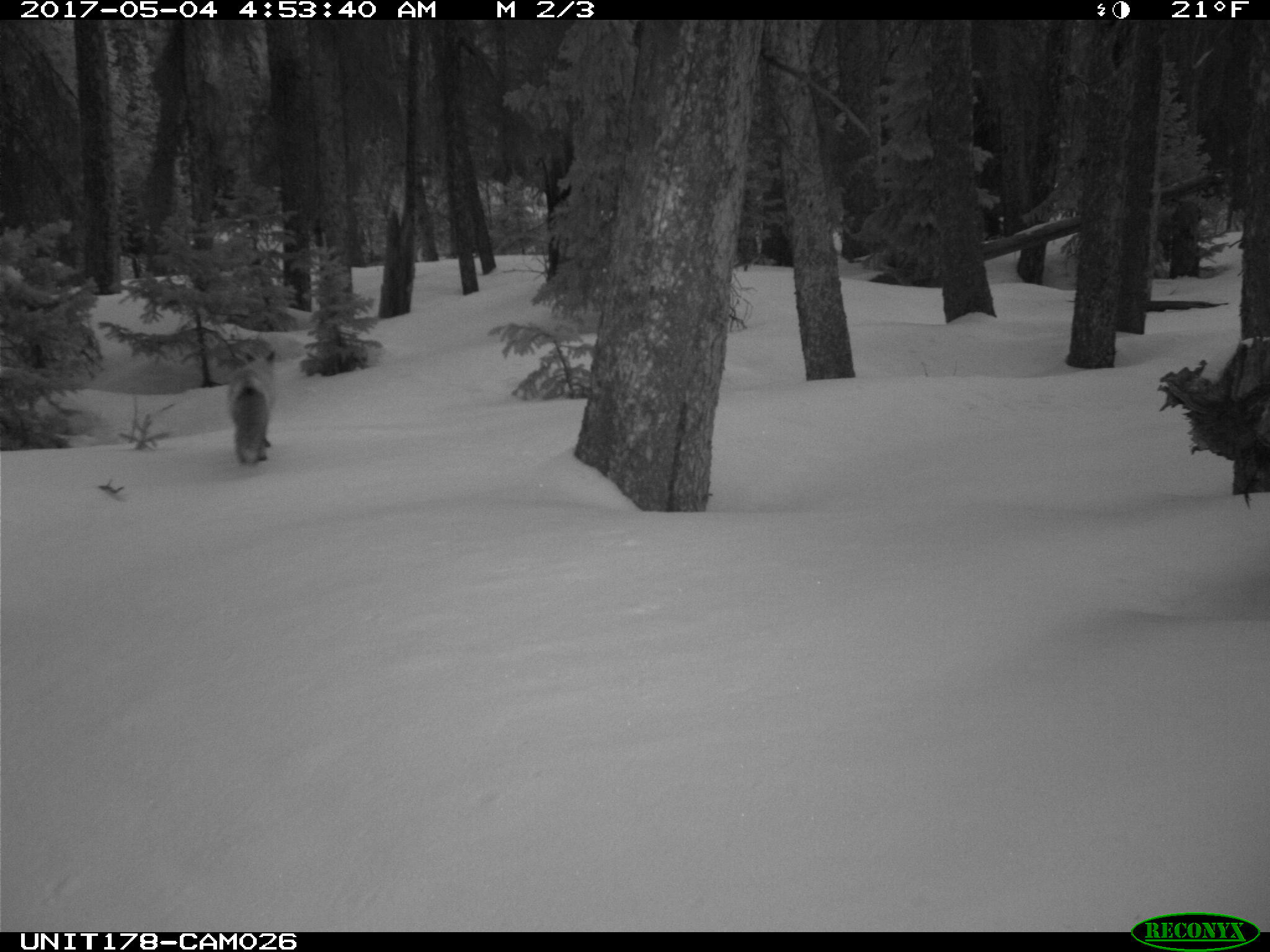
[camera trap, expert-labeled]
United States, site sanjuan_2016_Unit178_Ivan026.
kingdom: Animalia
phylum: Chordata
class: Mammalia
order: Carnivora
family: Canidae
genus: Vulpes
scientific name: Vulpes vulpes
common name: red fox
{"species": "Vulpes vulpes (red fox)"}